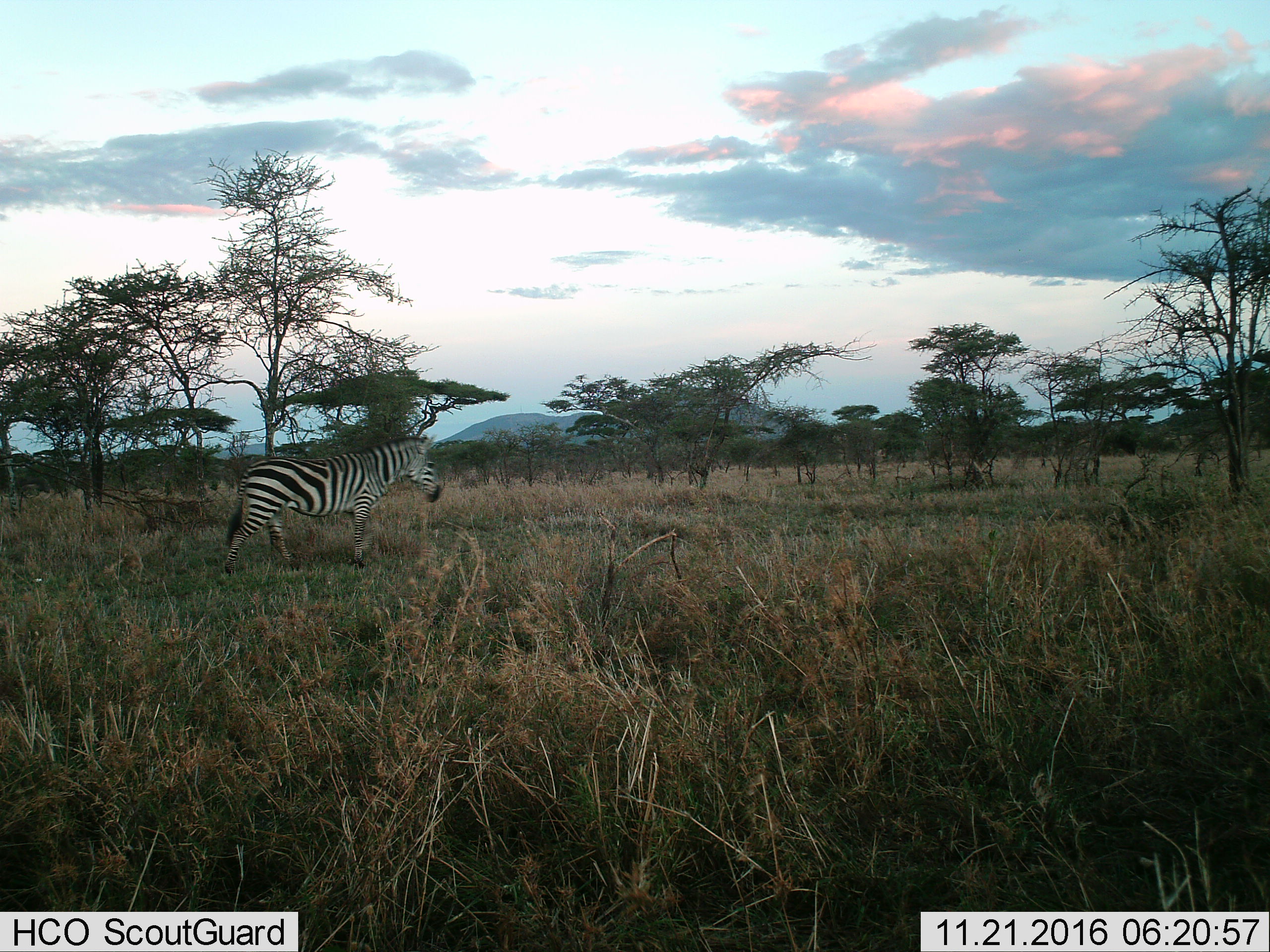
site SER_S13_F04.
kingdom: Animalia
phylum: Chordata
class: Mammalia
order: Perissodactyla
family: Equidae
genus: Equus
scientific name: Equus quagga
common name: plains zebra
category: zebraplains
Zebraplains (plains zebra) (Equus quagga), count 1. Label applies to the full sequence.